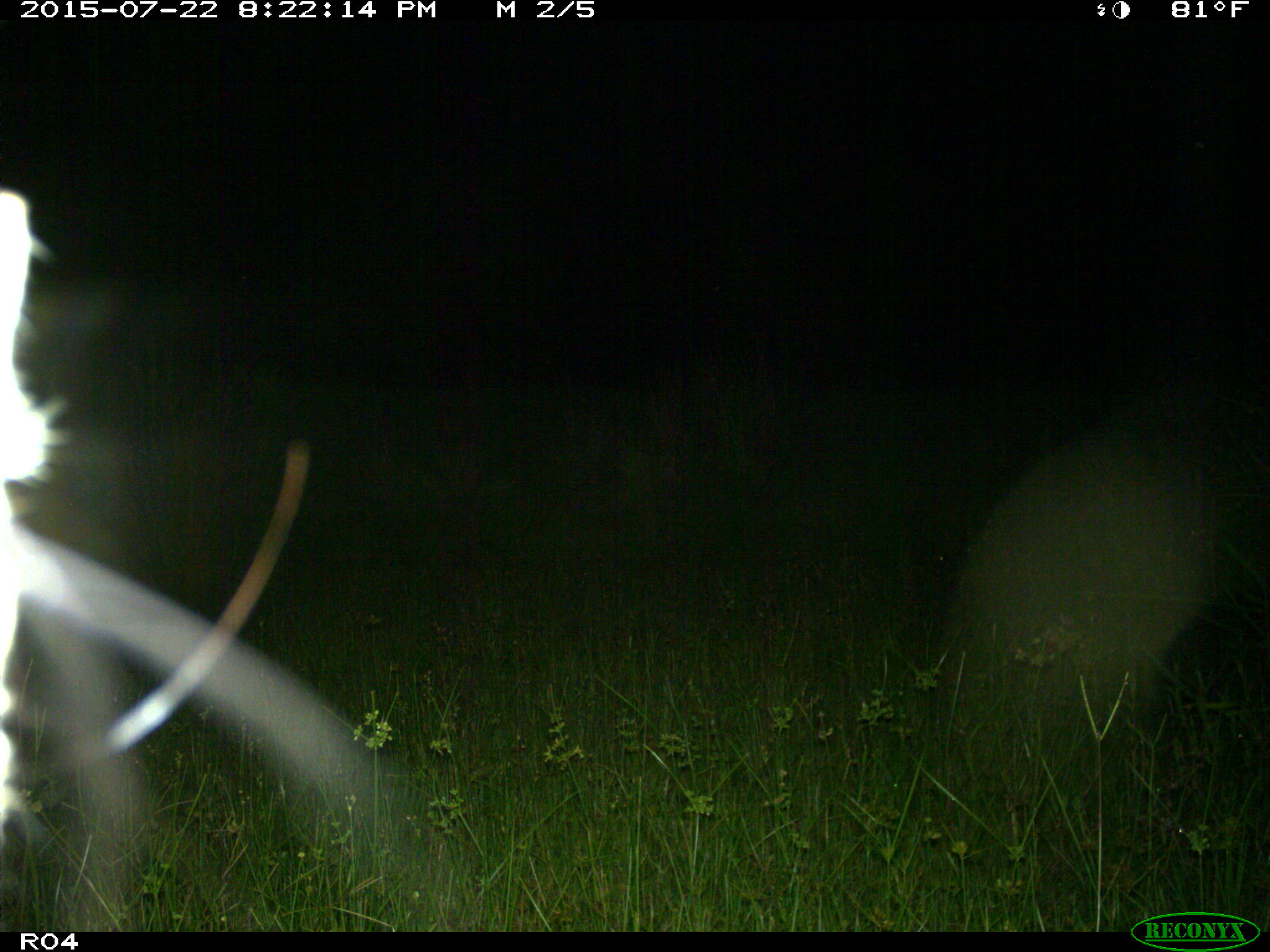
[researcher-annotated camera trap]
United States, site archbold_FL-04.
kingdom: Animalia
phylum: Chordata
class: Mammalia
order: Carnivora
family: Canidae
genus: Canis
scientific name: Canis latrans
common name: coyote